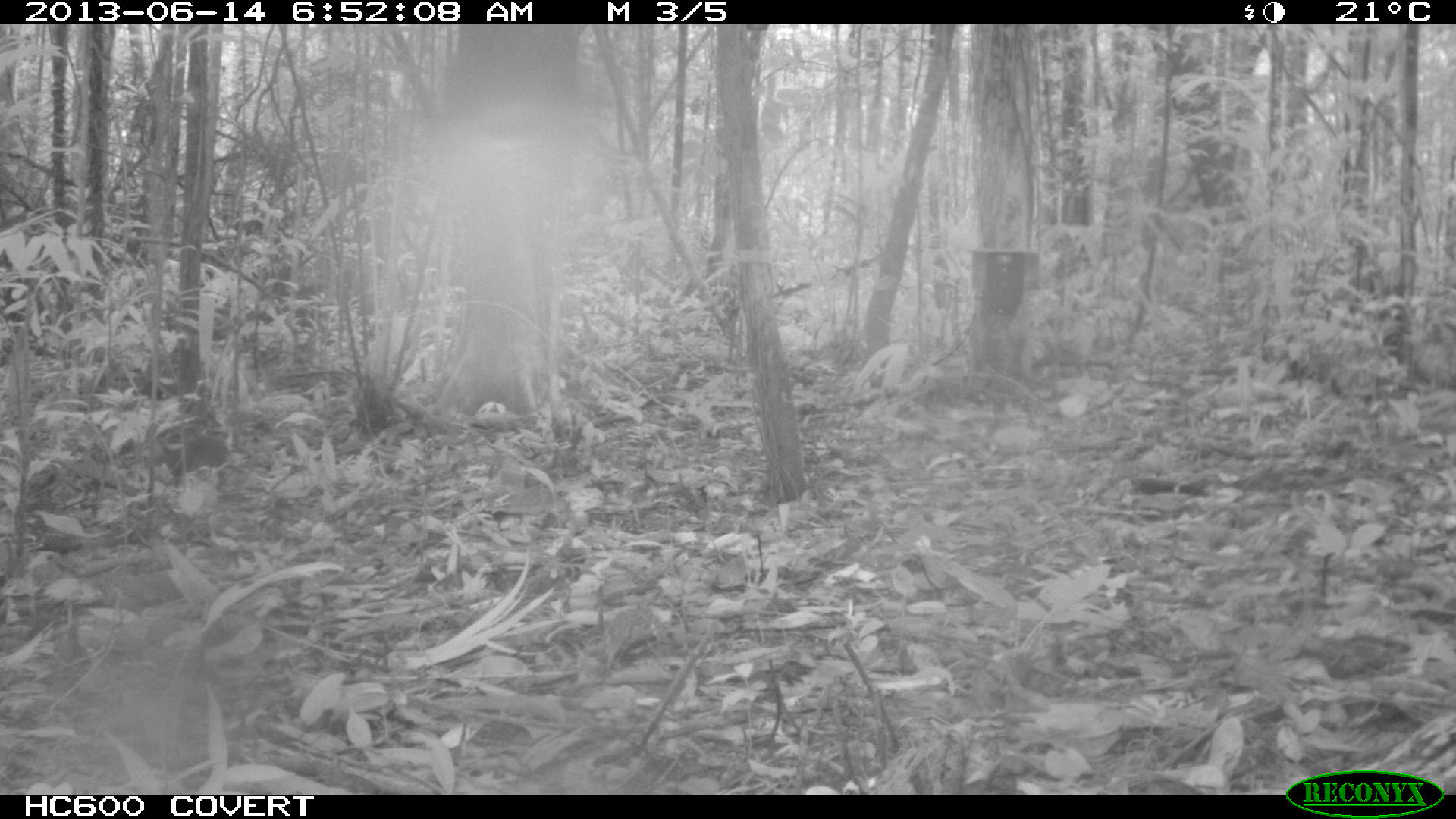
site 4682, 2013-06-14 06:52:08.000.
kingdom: Animalia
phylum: Chordata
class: Mammalia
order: Rodentia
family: Dasyproctidae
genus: Myoprocta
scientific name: Myoprocta pratti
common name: green acouchi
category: myoprocta pratii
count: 1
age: adult